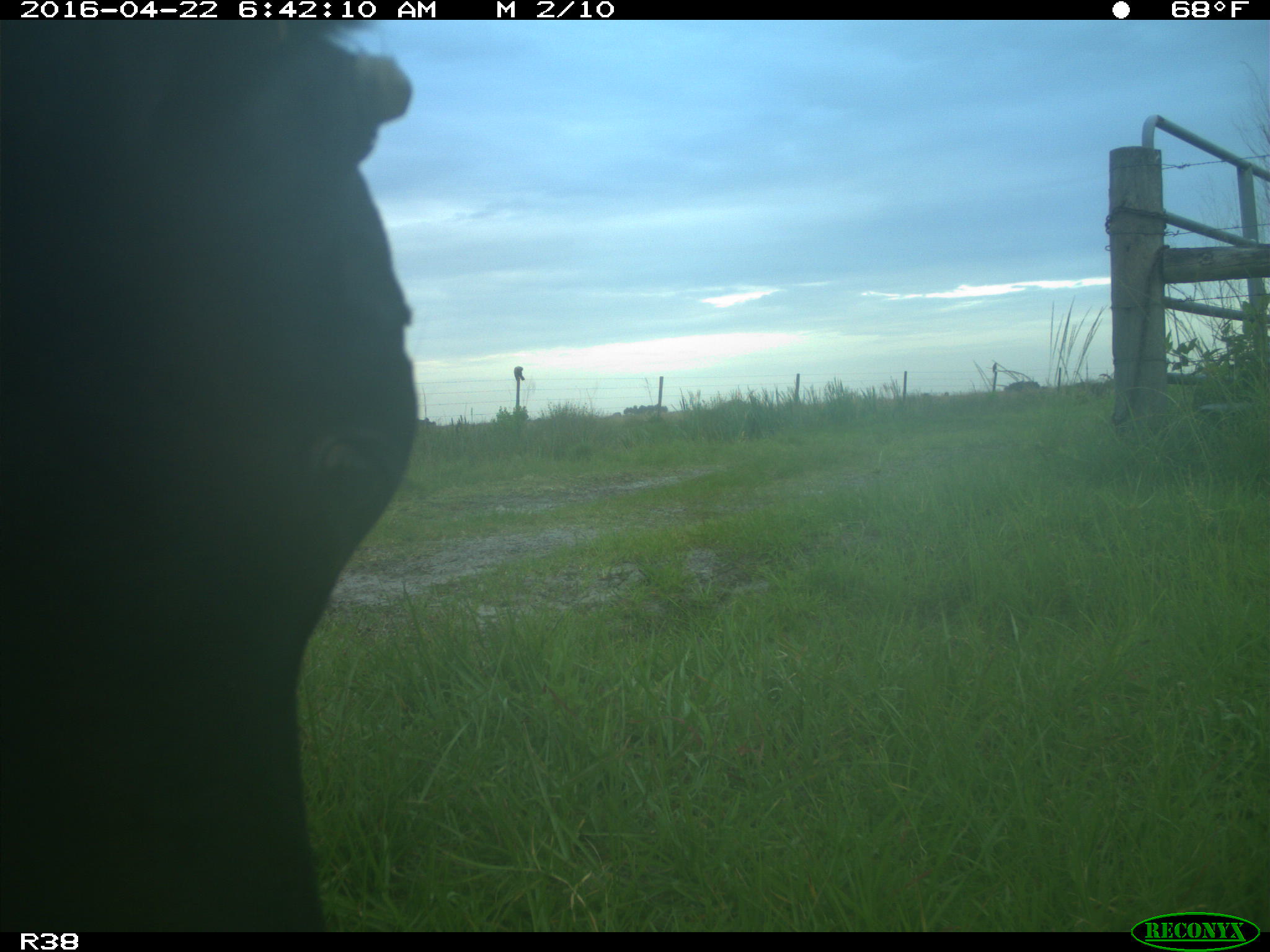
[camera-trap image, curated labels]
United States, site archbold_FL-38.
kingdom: Animalia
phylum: Chordata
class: Mammalia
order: Artiodactyla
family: Bovidae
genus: Bos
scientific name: Bos taurus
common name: domestic cow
Bos taurus (domestic cow).